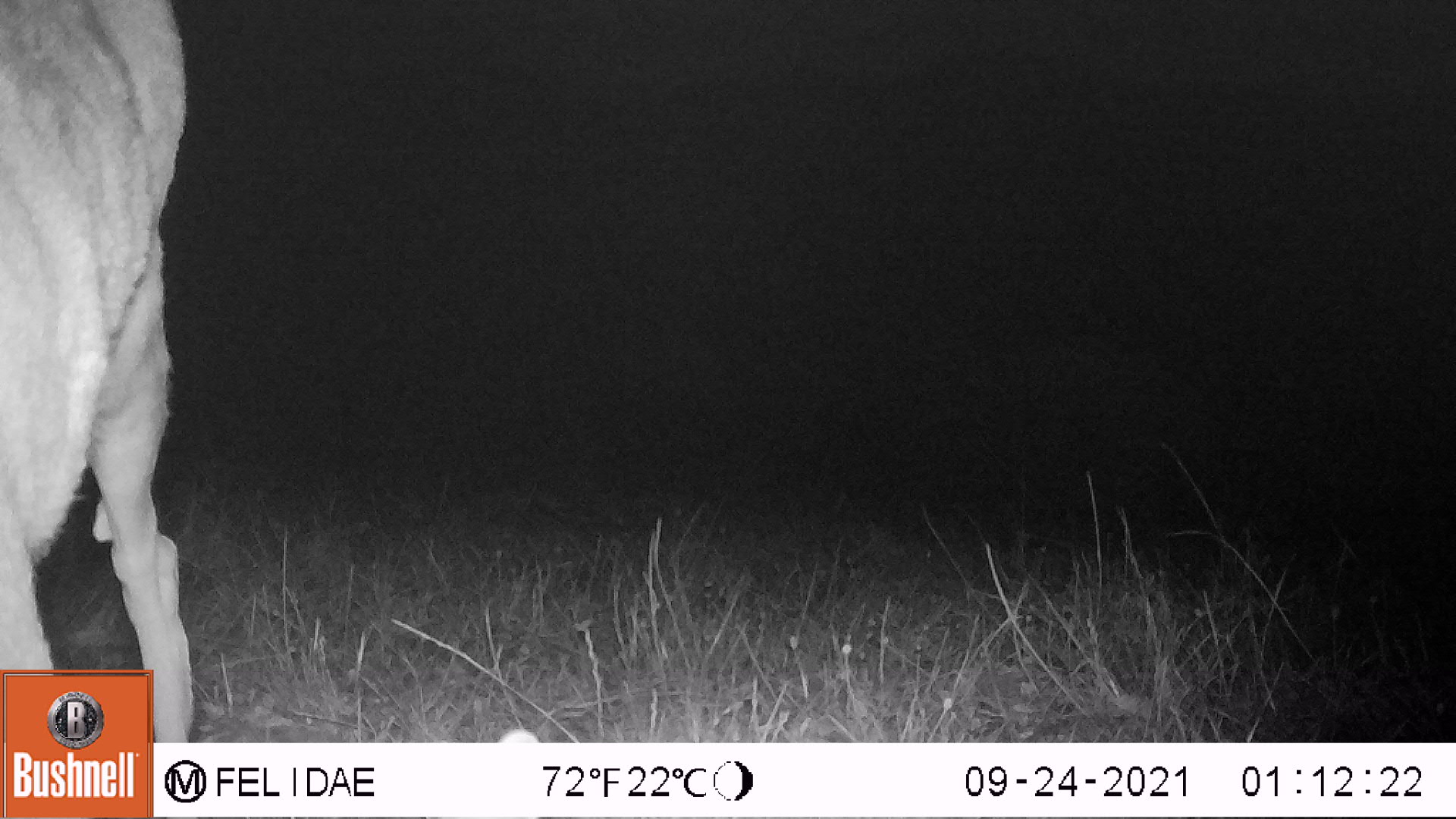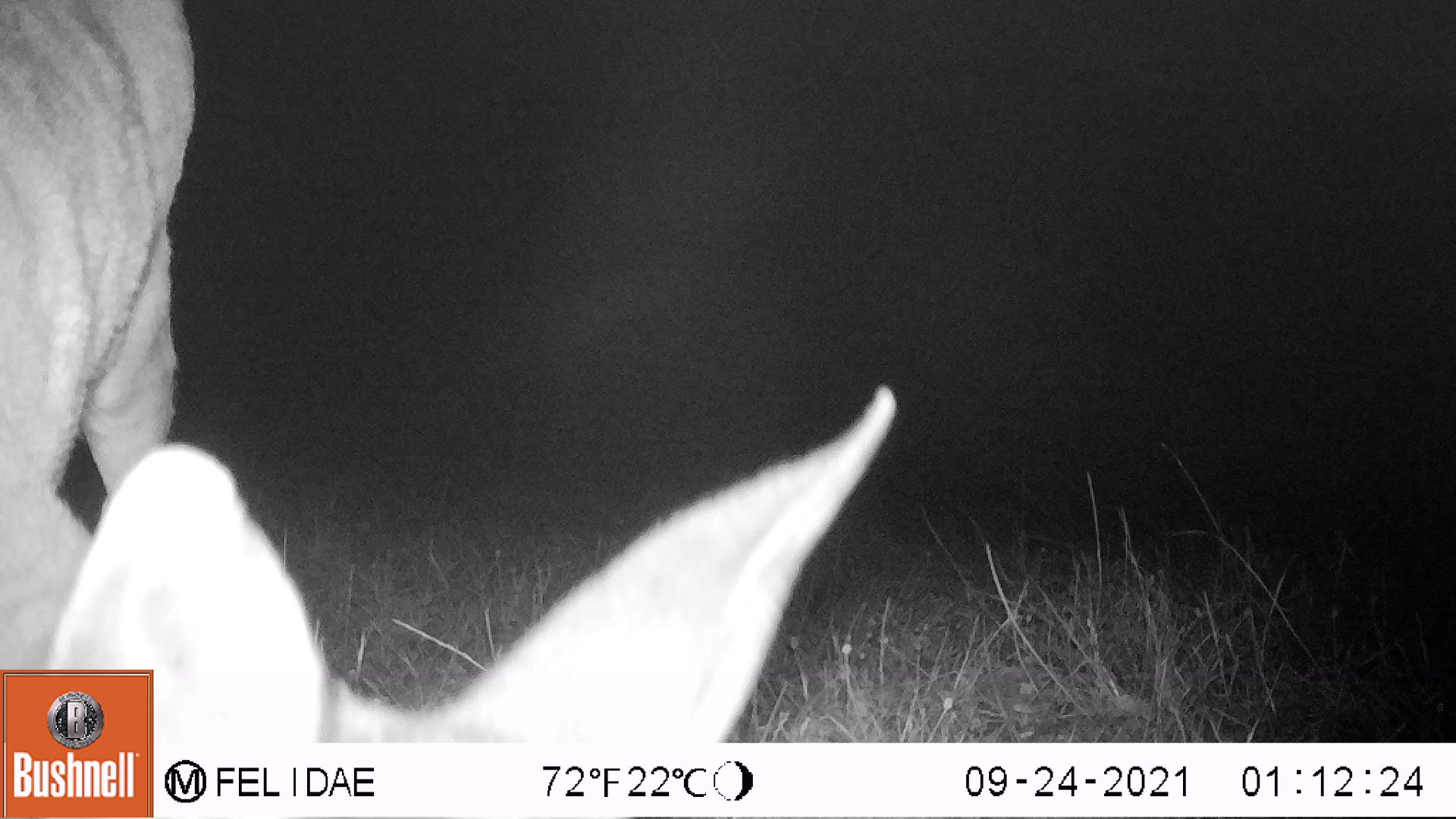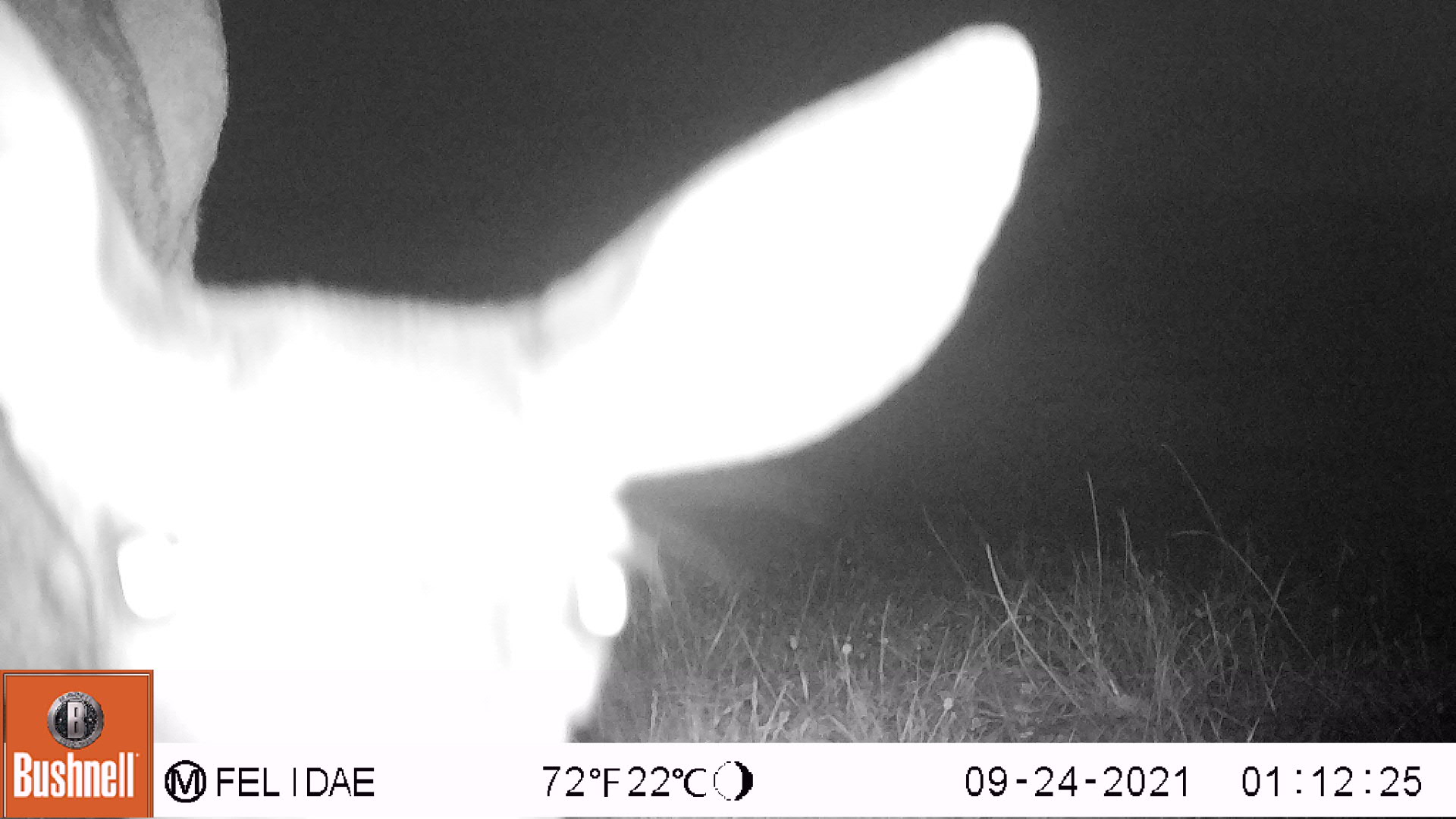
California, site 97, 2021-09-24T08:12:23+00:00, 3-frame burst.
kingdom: Animalia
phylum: Chordata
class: Mammalia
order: Artiodactyla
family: Cervidae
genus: Odocoileus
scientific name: Odocoileus hemionus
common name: mule deer